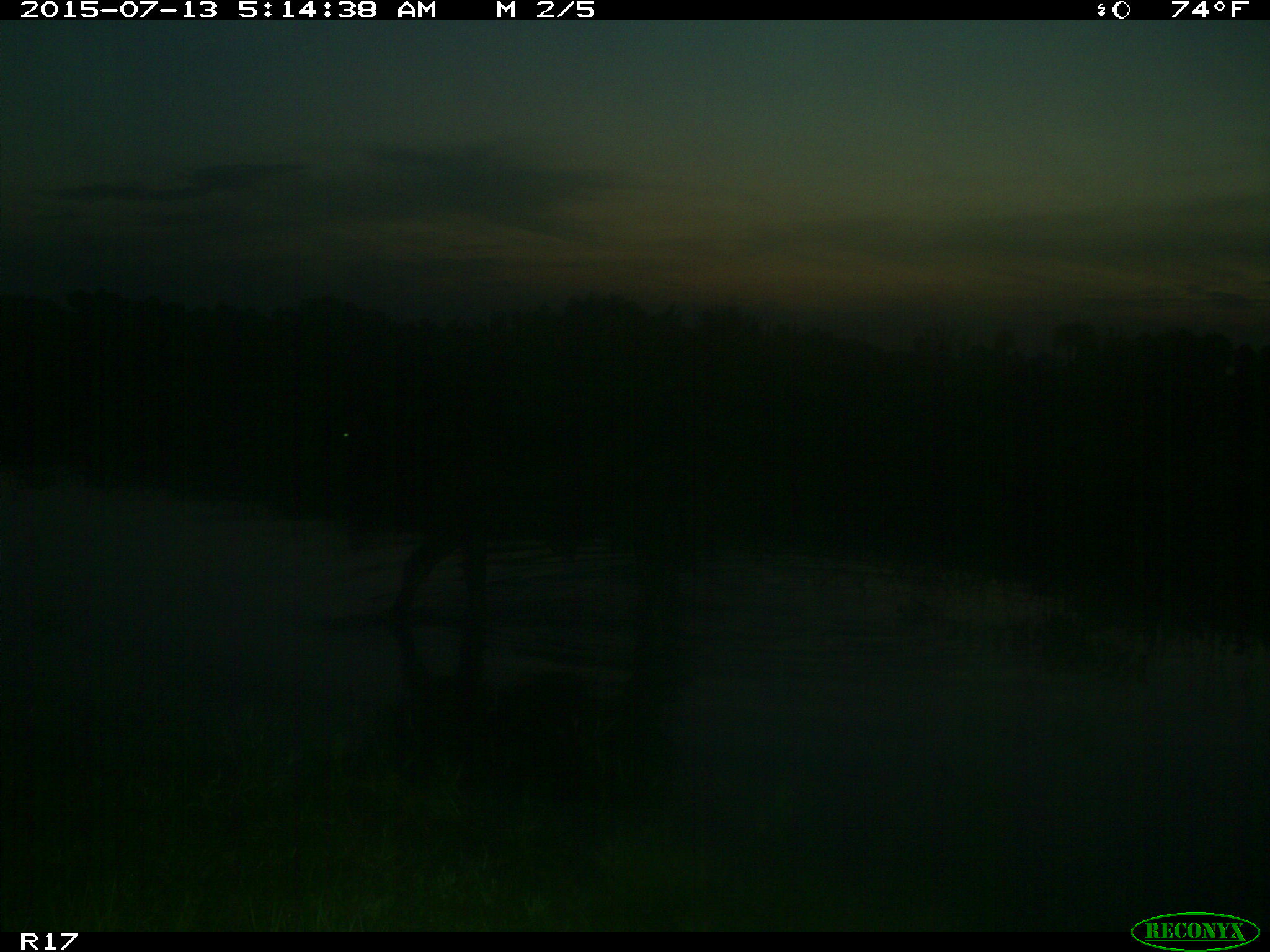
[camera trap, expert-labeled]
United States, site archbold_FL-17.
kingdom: Animalia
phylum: Chordata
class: Mammalia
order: Artiodactyla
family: Bovidae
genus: Bos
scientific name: Bos taurus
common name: domestic cow